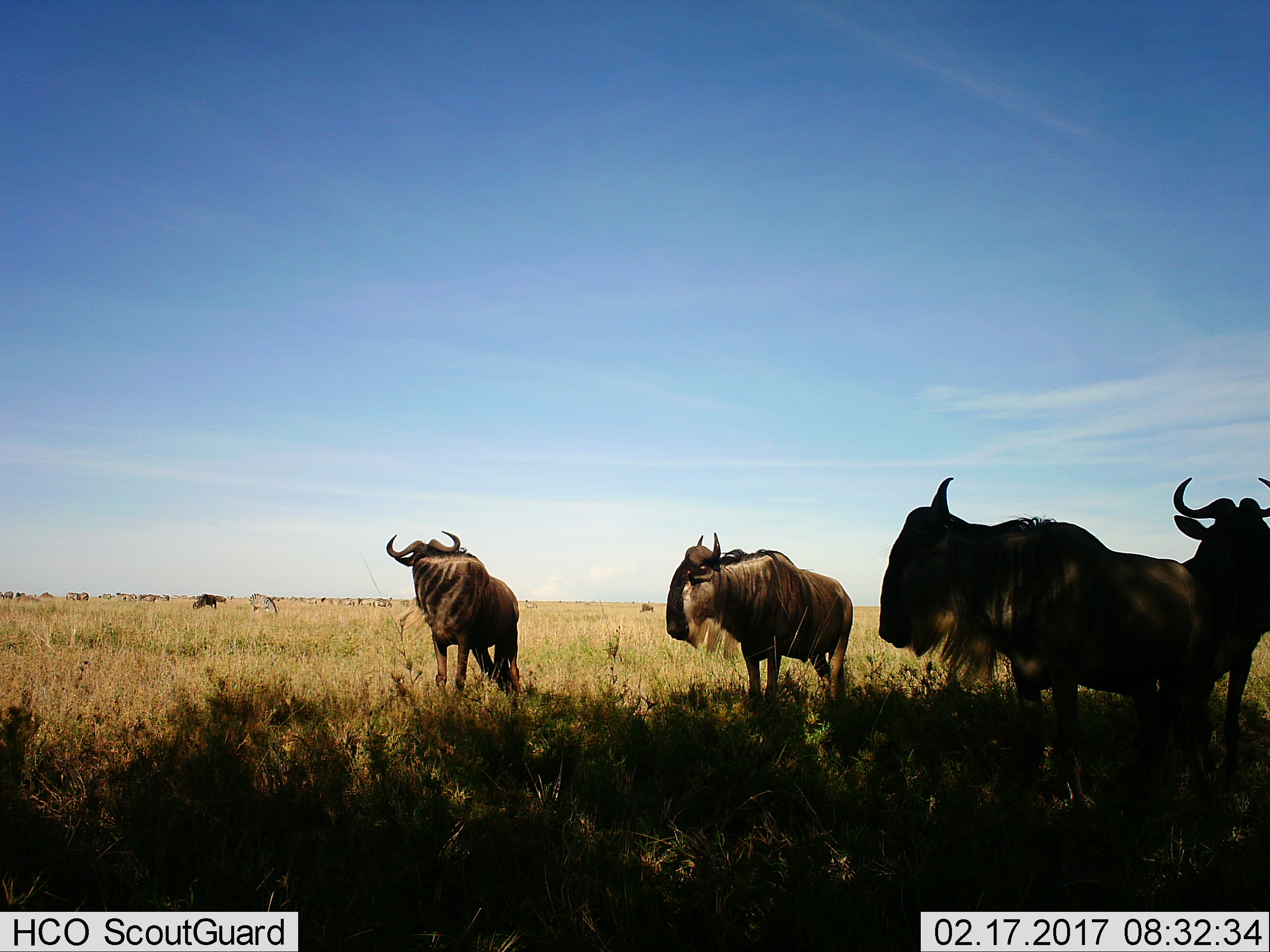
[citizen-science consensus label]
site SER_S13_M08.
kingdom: Animalia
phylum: Chordata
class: Mammalia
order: Artiodactyla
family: Bovidae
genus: Connochaetes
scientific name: Connochaetes taurinus taurinus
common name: blue wildebeest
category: wildebeestblue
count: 4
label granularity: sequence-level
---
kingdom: Animalia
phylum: Chordata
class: Mammalia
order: Perissodactyla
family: Equidae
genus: Equus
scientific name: Equus quagga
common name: plains zebra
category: zebraplains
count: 1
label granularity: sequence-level